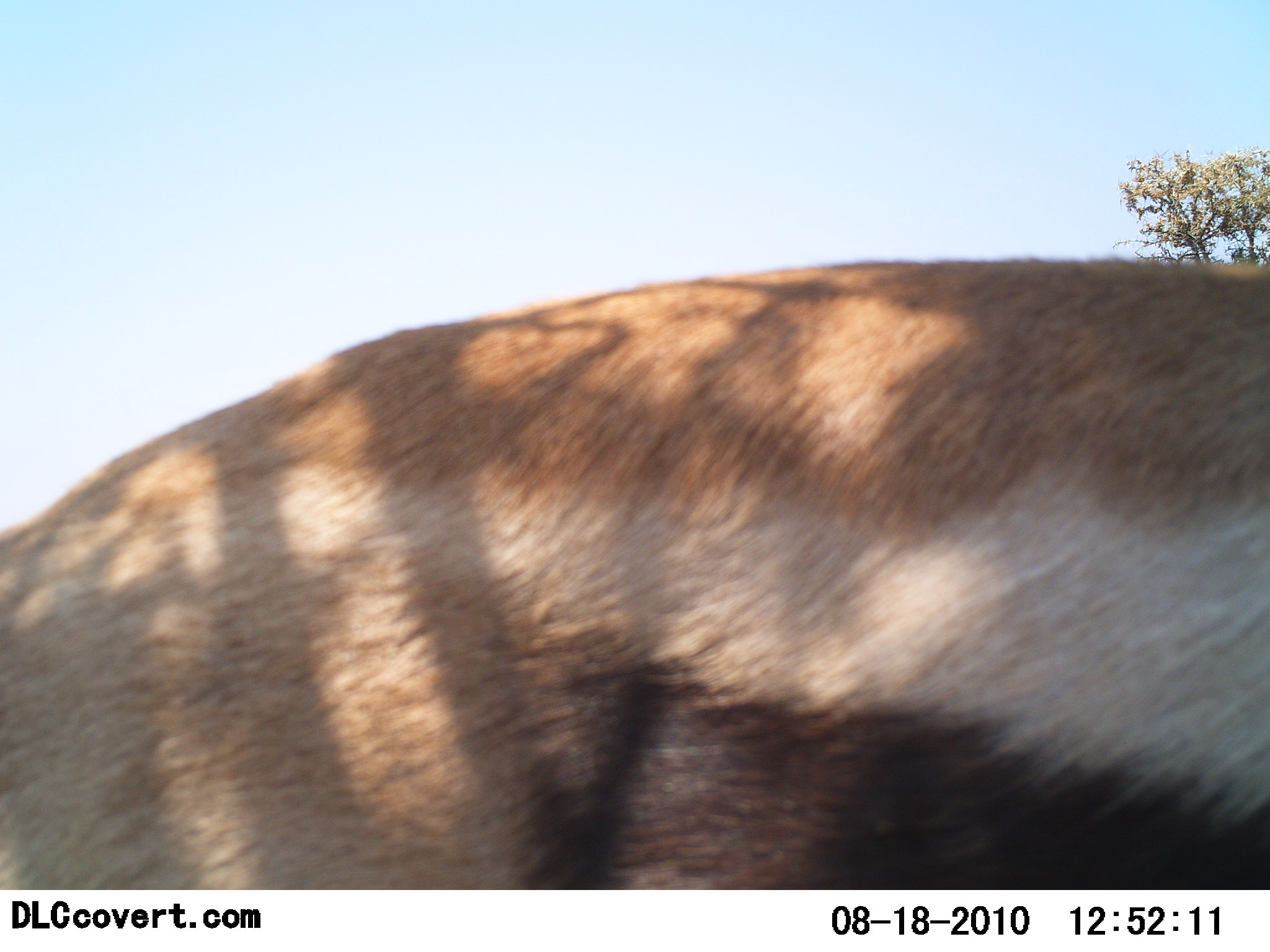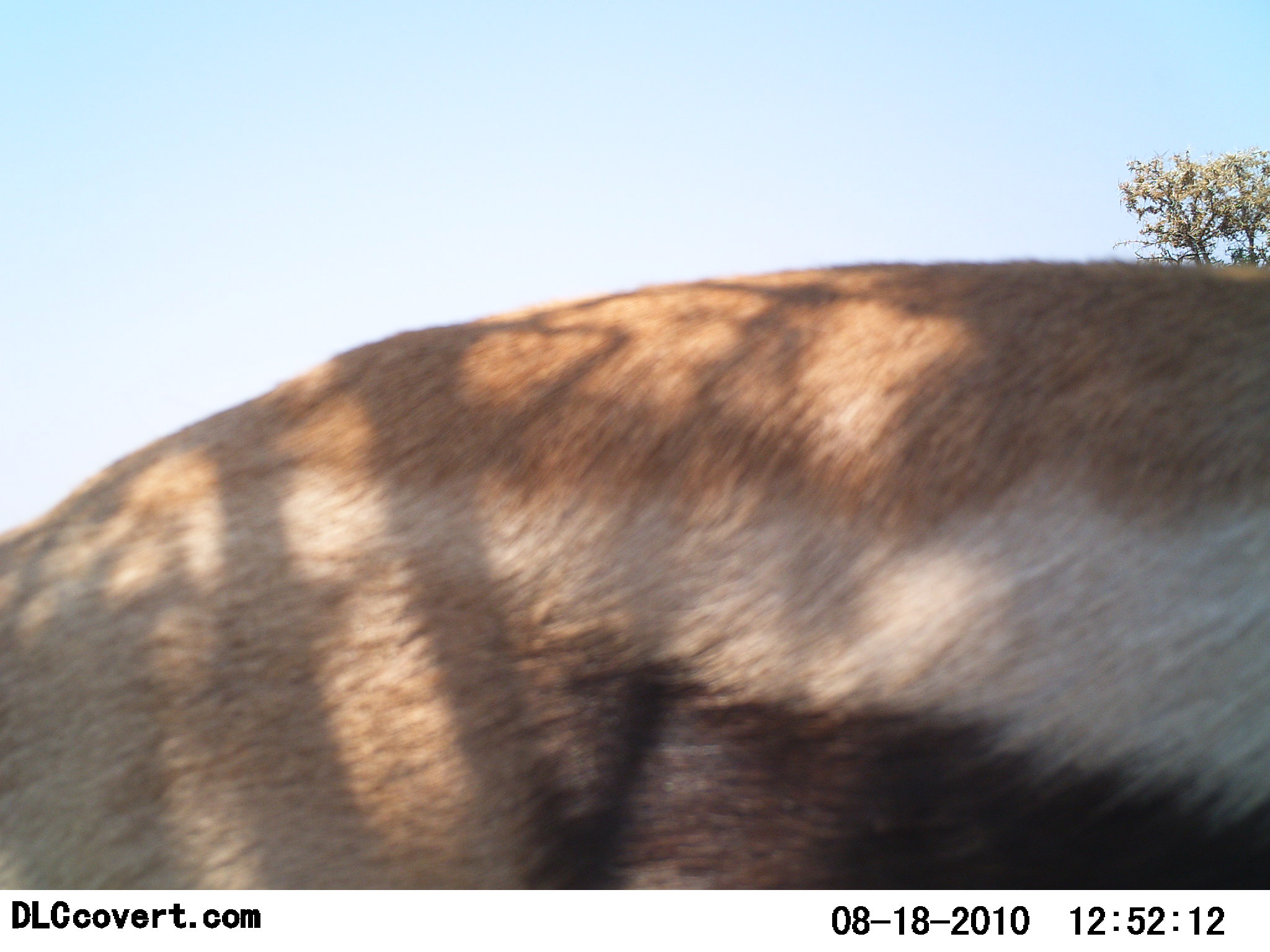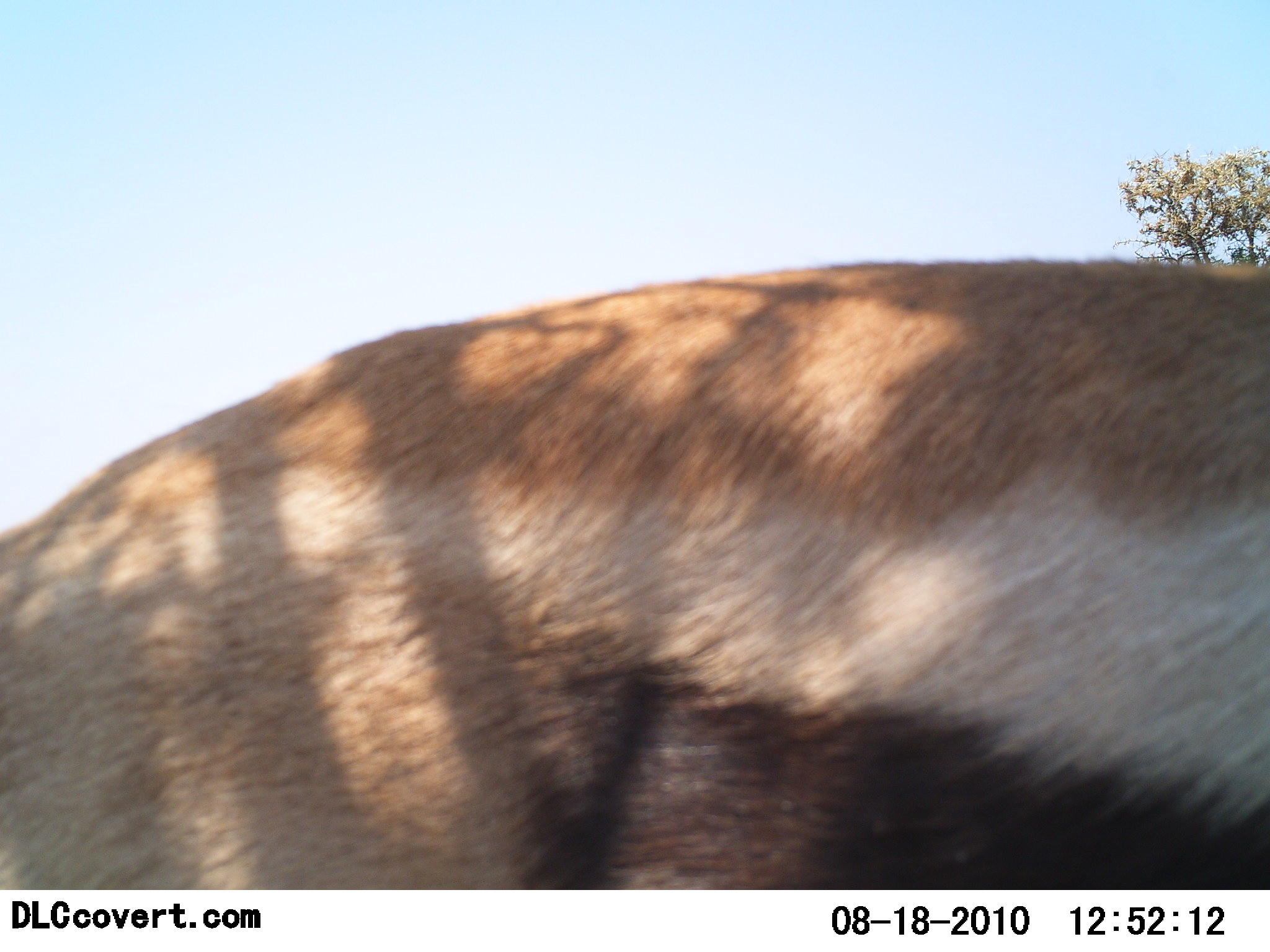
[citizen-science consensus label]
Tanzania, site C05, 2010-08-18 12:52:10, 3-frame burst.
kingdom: Animalia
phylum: Chordata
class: Mammalia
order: Artiodactyla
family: Bovidae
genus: Eudorcas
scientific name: Eudorcas thomsonii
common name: thomson's gazelle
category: gazellethomsons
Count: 1.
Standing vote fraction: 100%.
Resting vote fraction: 0%.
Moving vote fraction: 0%.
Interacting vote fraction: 0%.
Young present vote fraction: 0%.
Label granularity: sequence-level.